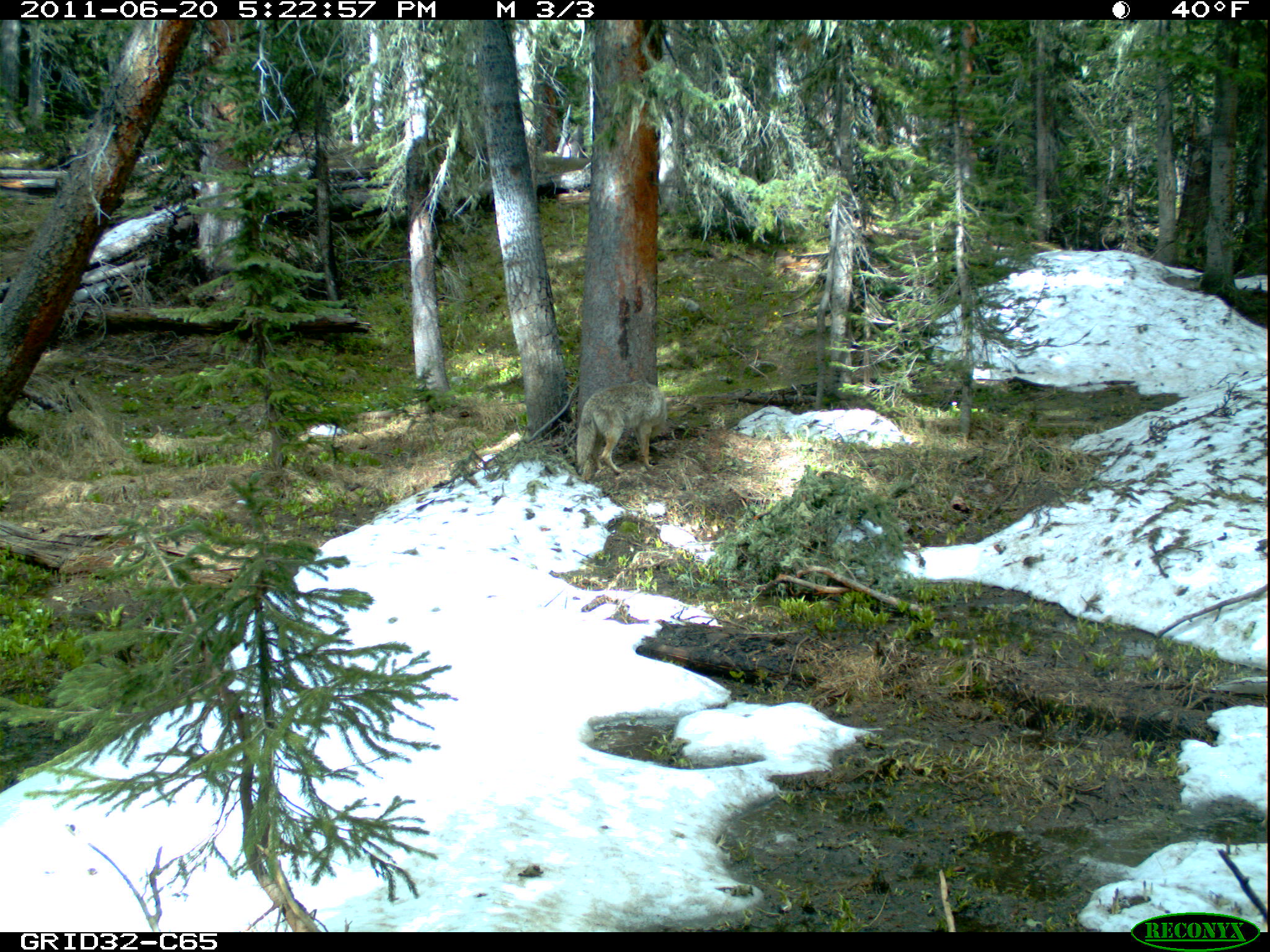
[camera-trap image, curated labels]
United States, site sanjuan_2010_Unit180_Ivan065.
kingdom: Animalia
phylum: Chordata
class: Mammalia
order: Carnivora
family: Canidae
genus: Canis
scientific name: Canis latrans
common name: coyote